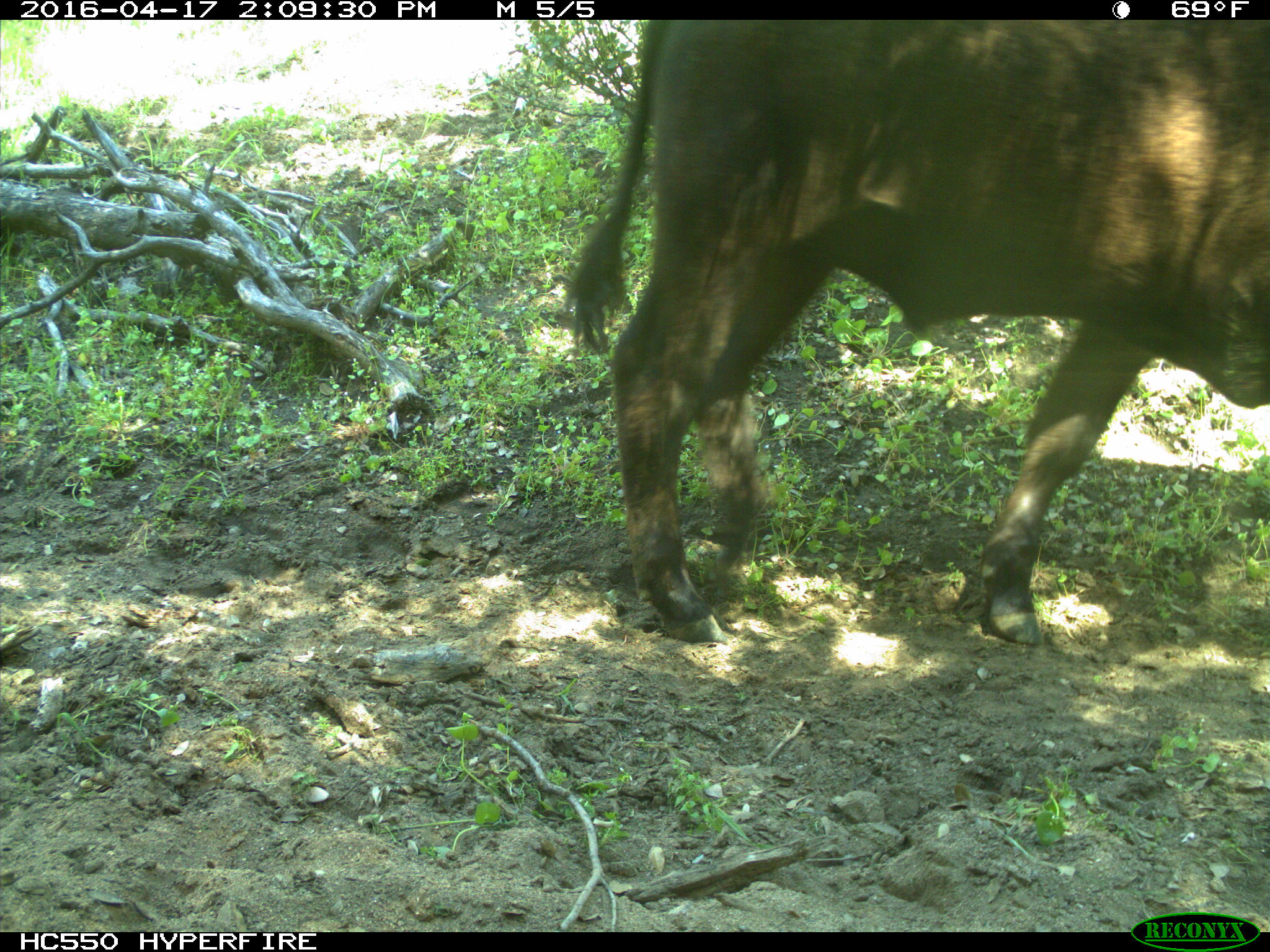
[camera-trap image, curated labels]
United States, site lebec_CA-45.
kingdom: Animalia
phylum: Chordata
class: Mammalia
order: Artiodactyla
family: Bovidae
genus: Bos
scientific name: Bos taurus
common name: domestic cow